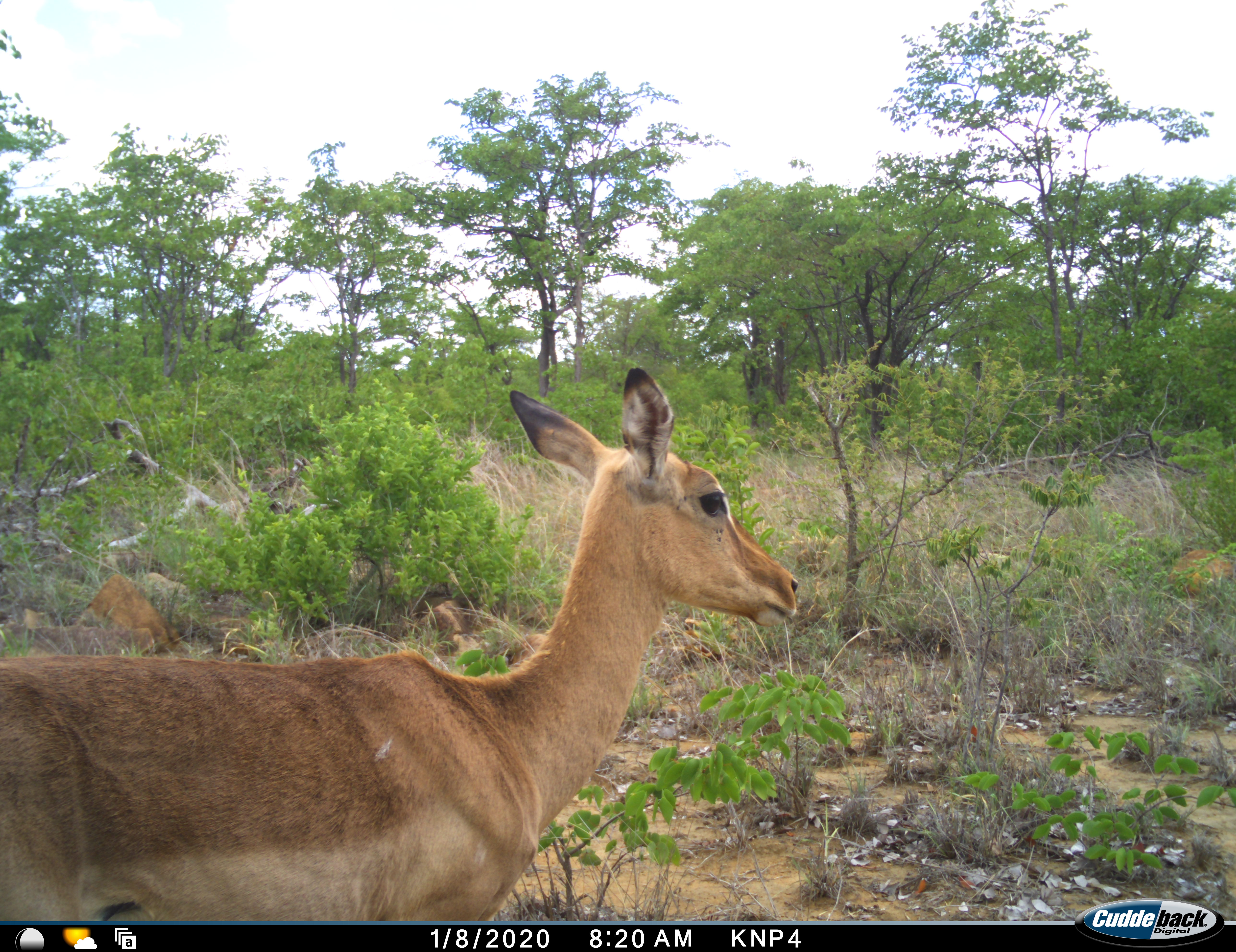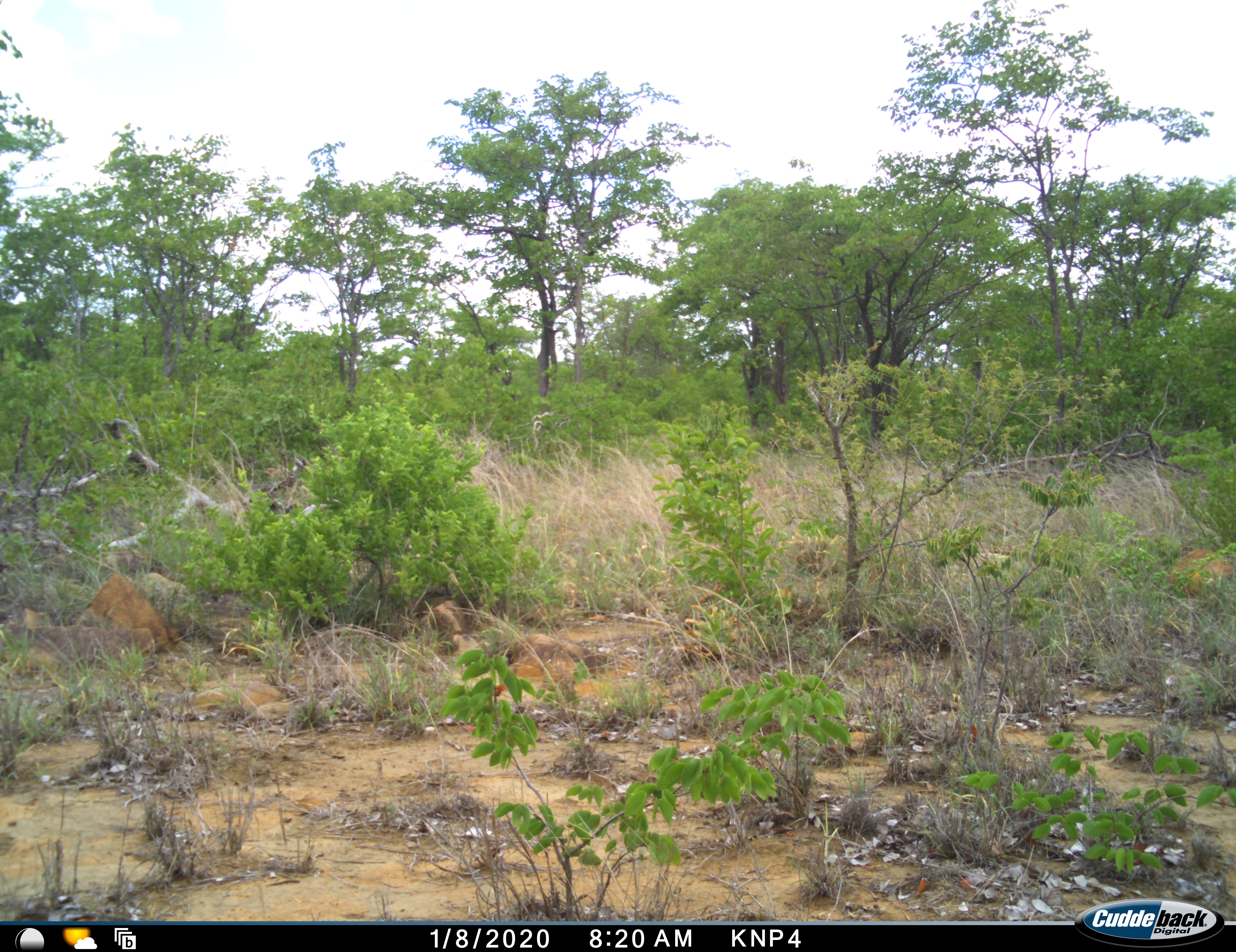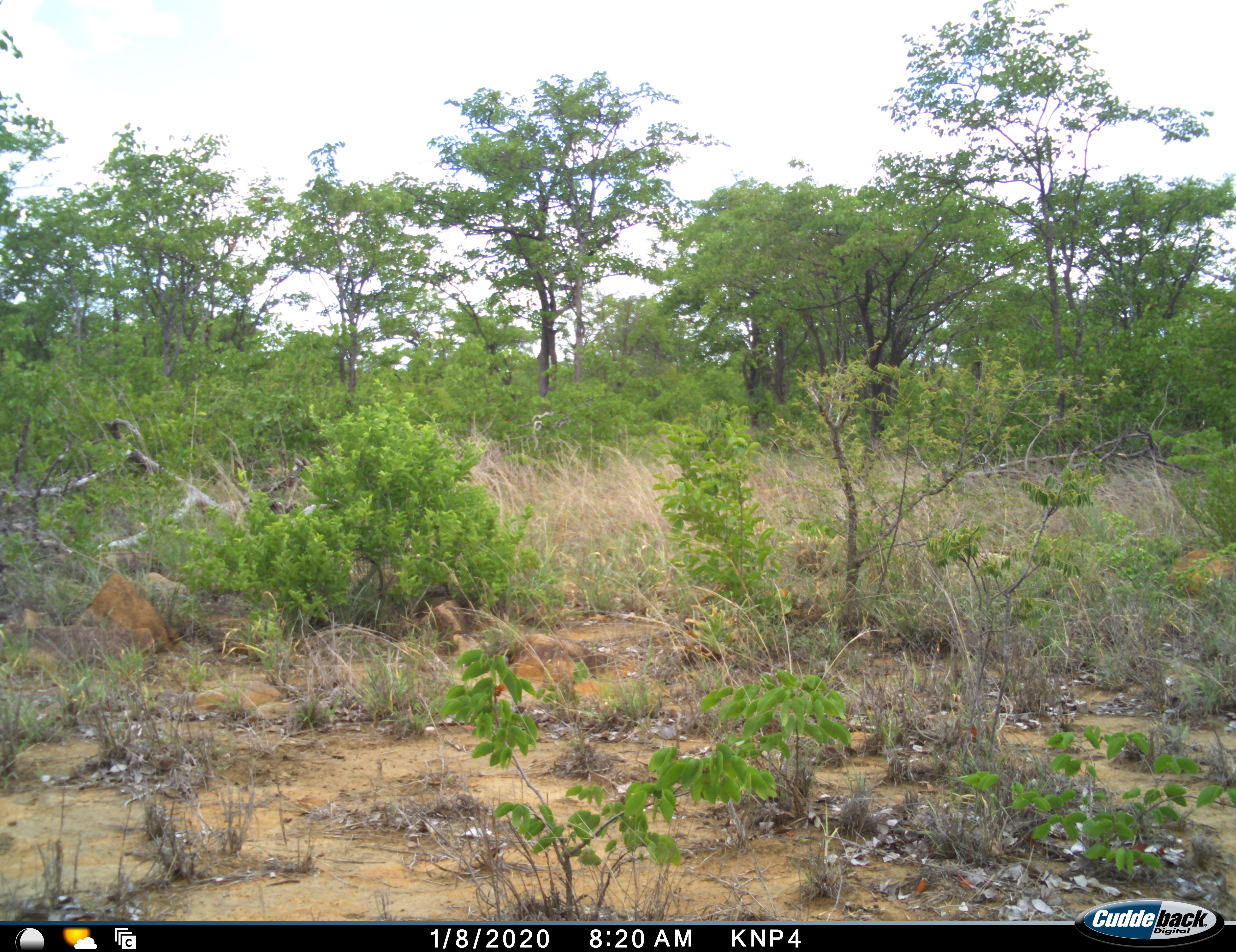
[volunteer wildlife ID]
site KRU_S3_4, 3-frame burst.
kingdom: Animalia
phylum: Chordata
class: Mammalia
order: Artiodactyla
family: Bovidae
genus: Aepyceros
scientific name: Aepyceros melampus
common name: impala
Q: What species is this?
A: Impala (Aepyceros melampus).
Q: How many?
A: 1.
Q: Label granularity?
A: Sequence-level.